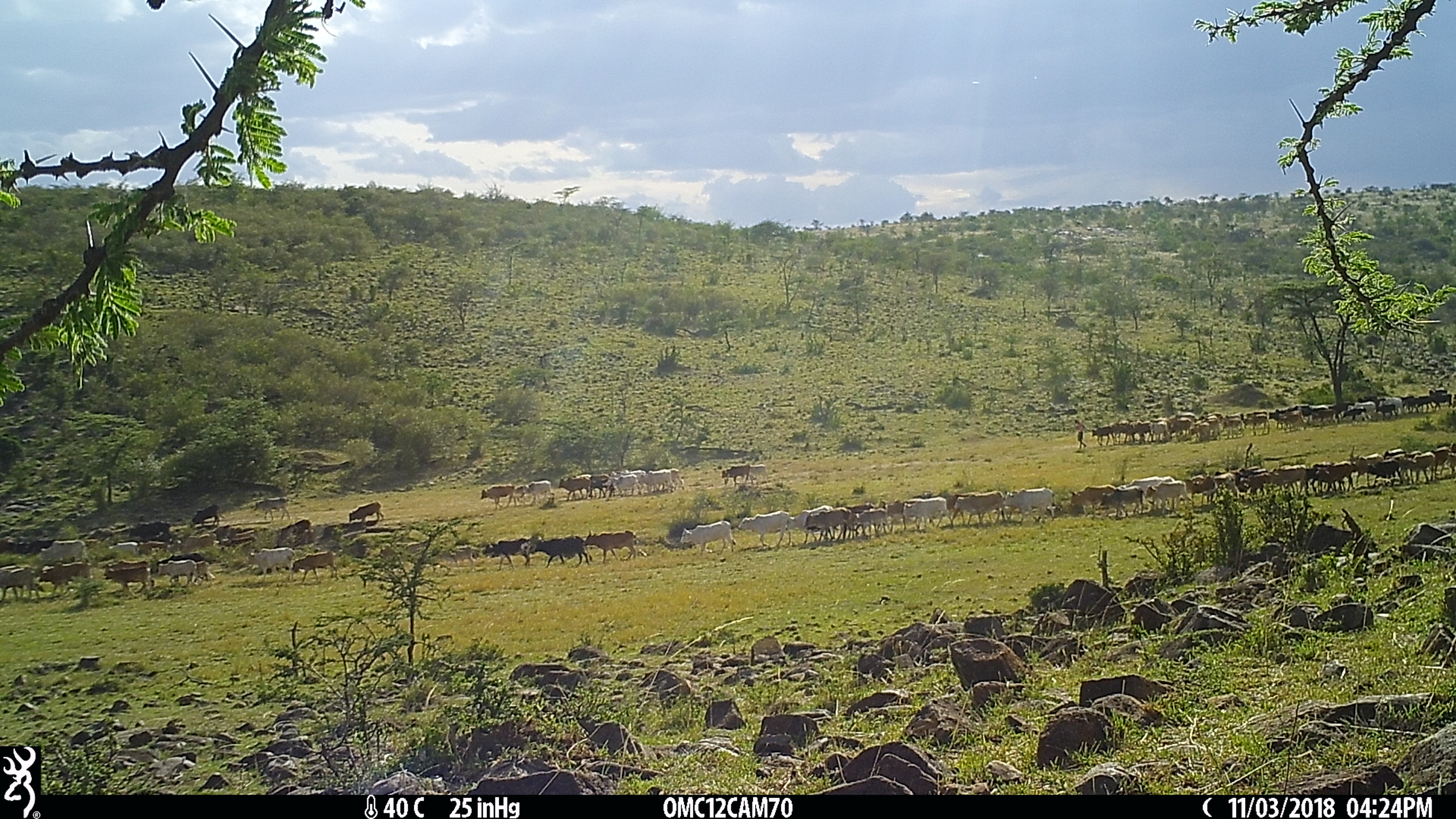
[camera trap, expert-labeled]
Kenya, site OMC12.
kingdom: Animalia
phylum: Chordata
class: Mammalia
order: Artiodactyla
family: Bovidae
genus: Bos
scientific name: Bos taurus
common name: cattle